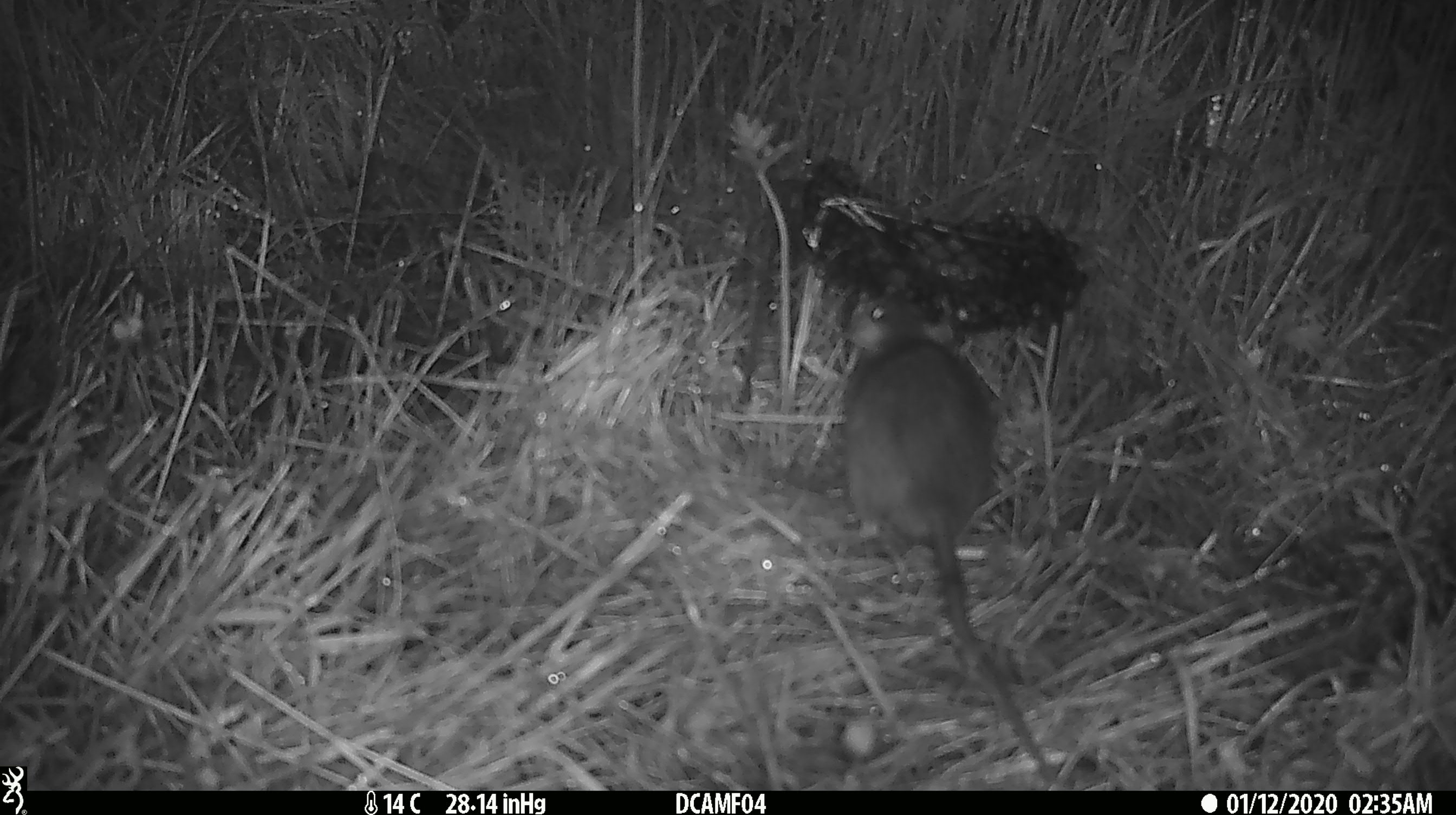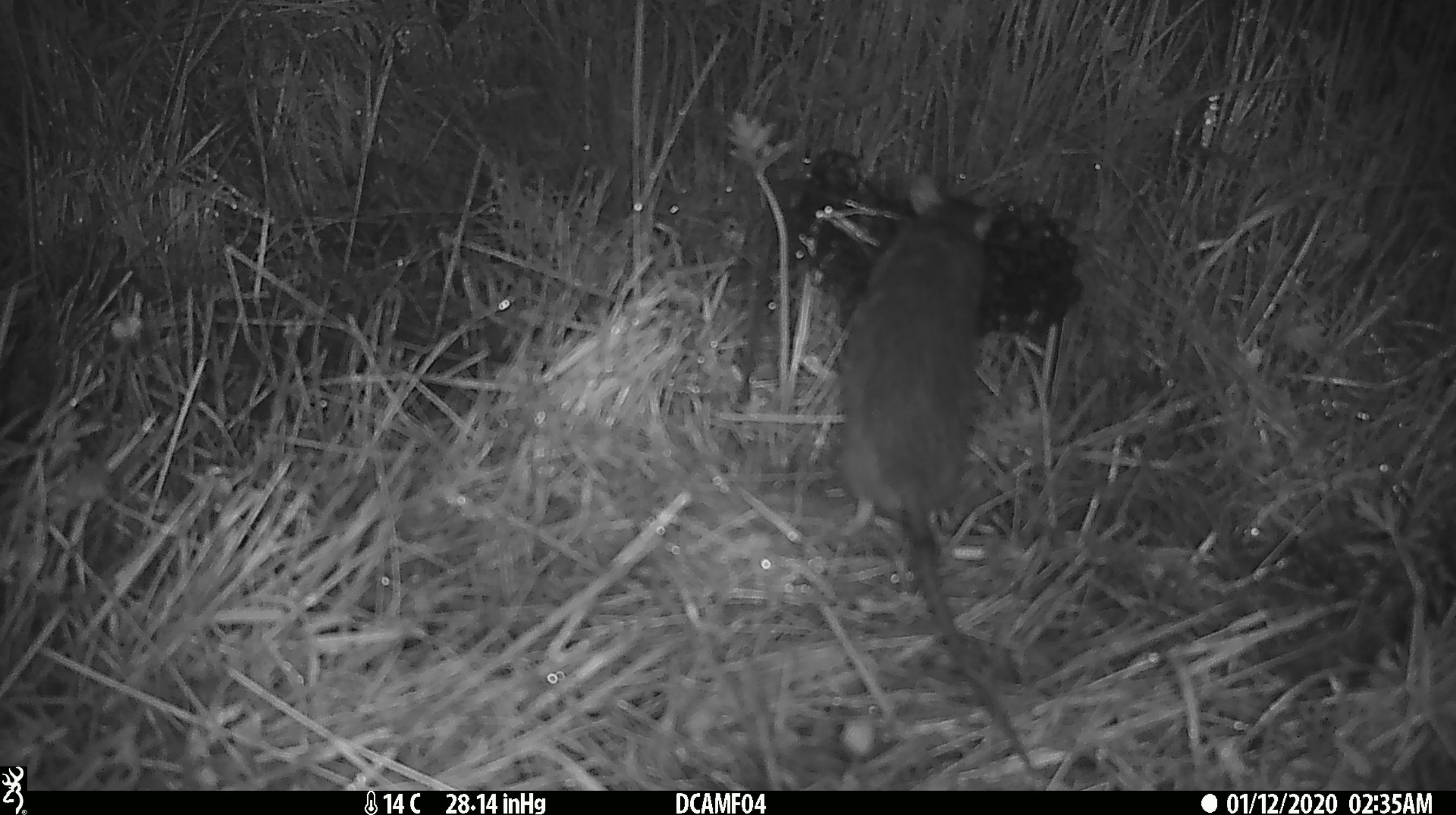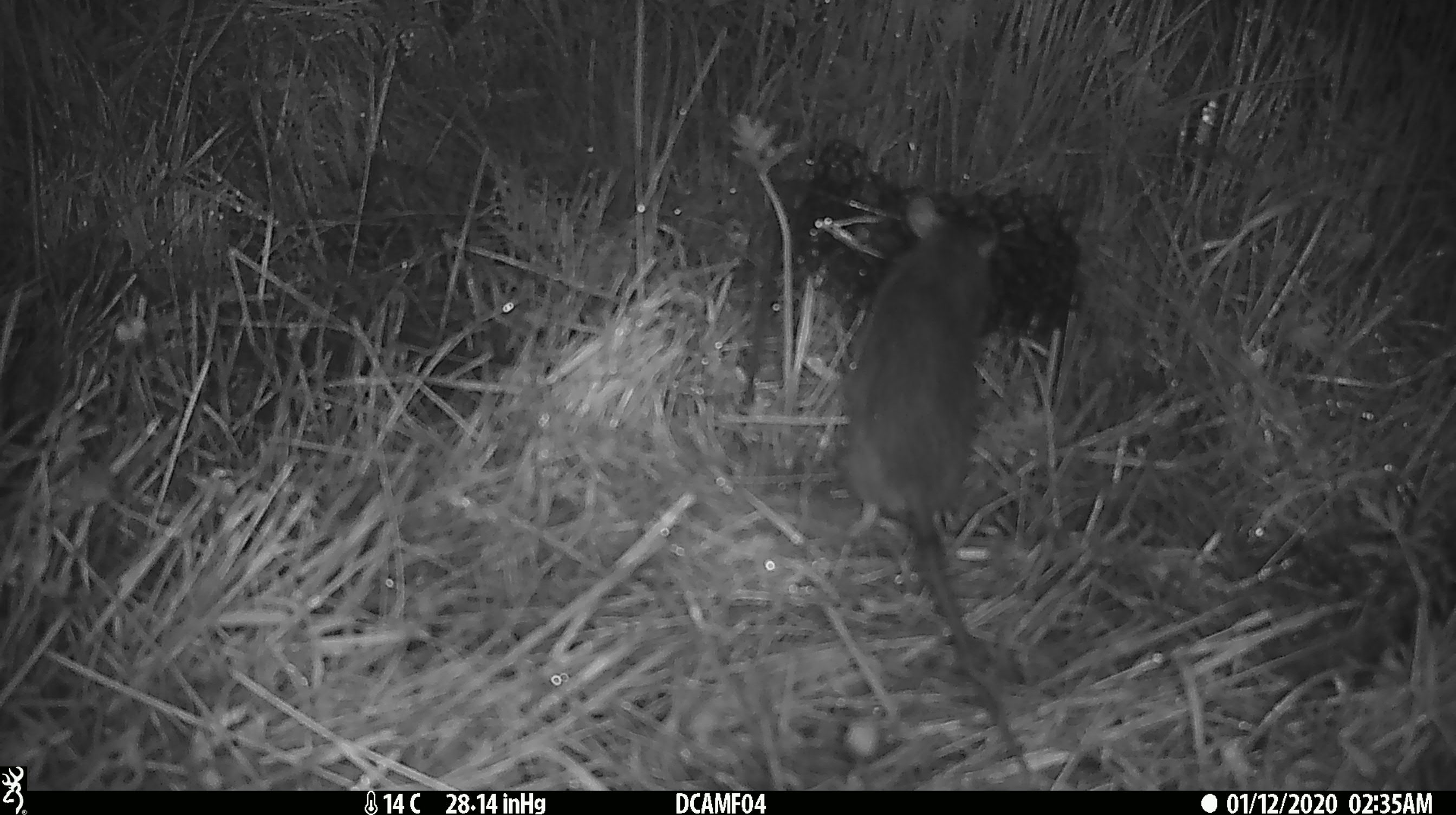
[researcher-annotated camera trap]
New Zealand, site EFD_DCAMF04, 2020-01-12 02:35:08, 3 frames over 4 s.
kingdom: Animalia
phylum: Chordata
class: Mammalia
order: Rodentia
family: Muridae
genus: Rattus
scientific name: Rattus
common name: rat